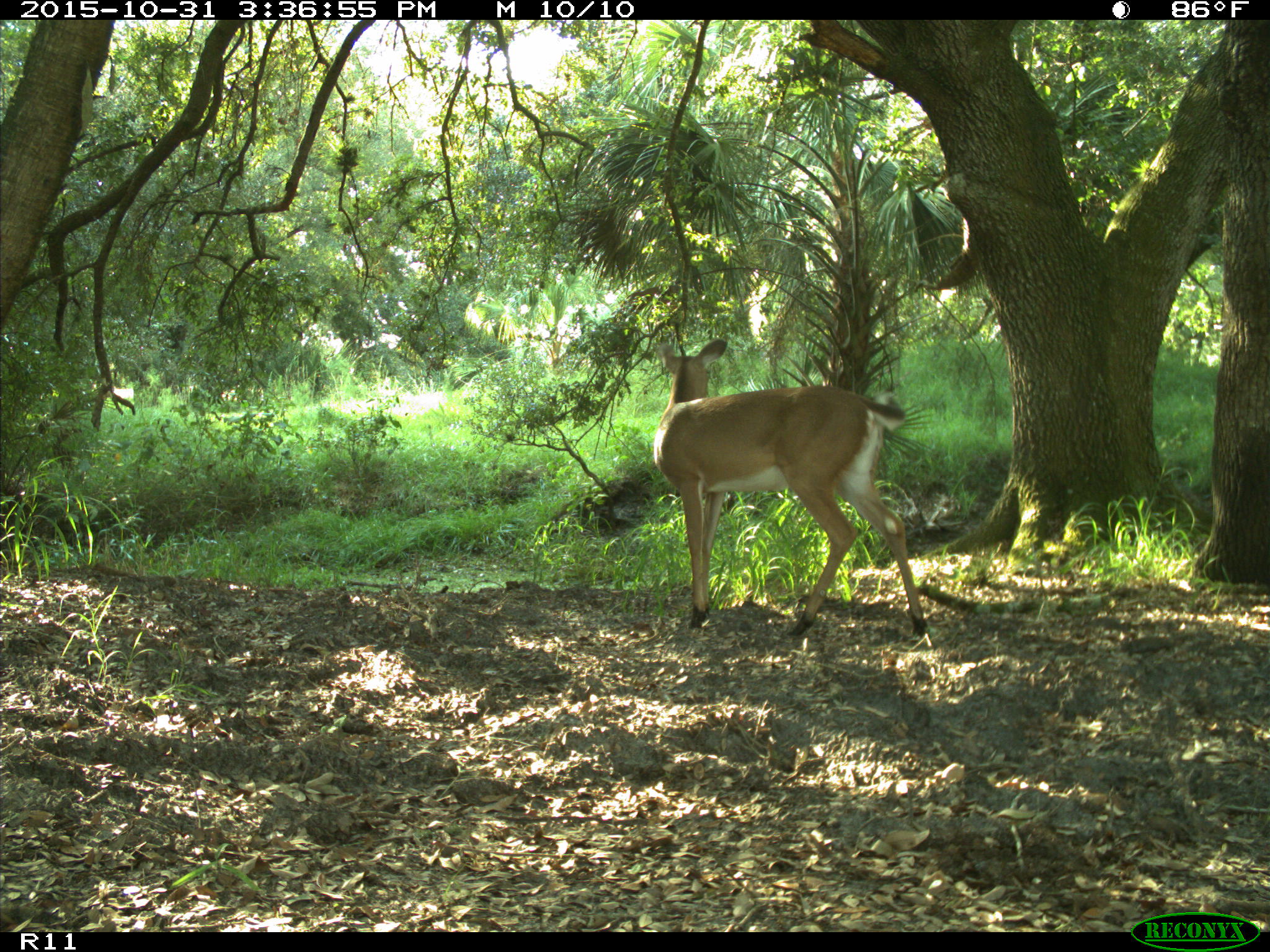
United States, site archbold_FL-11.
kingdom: Animalia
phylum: Chordata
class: Mammalia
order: Artiodactyla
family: Cervidae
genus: Odocoileus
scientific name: Odocoileus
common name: deer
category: unidentified deer